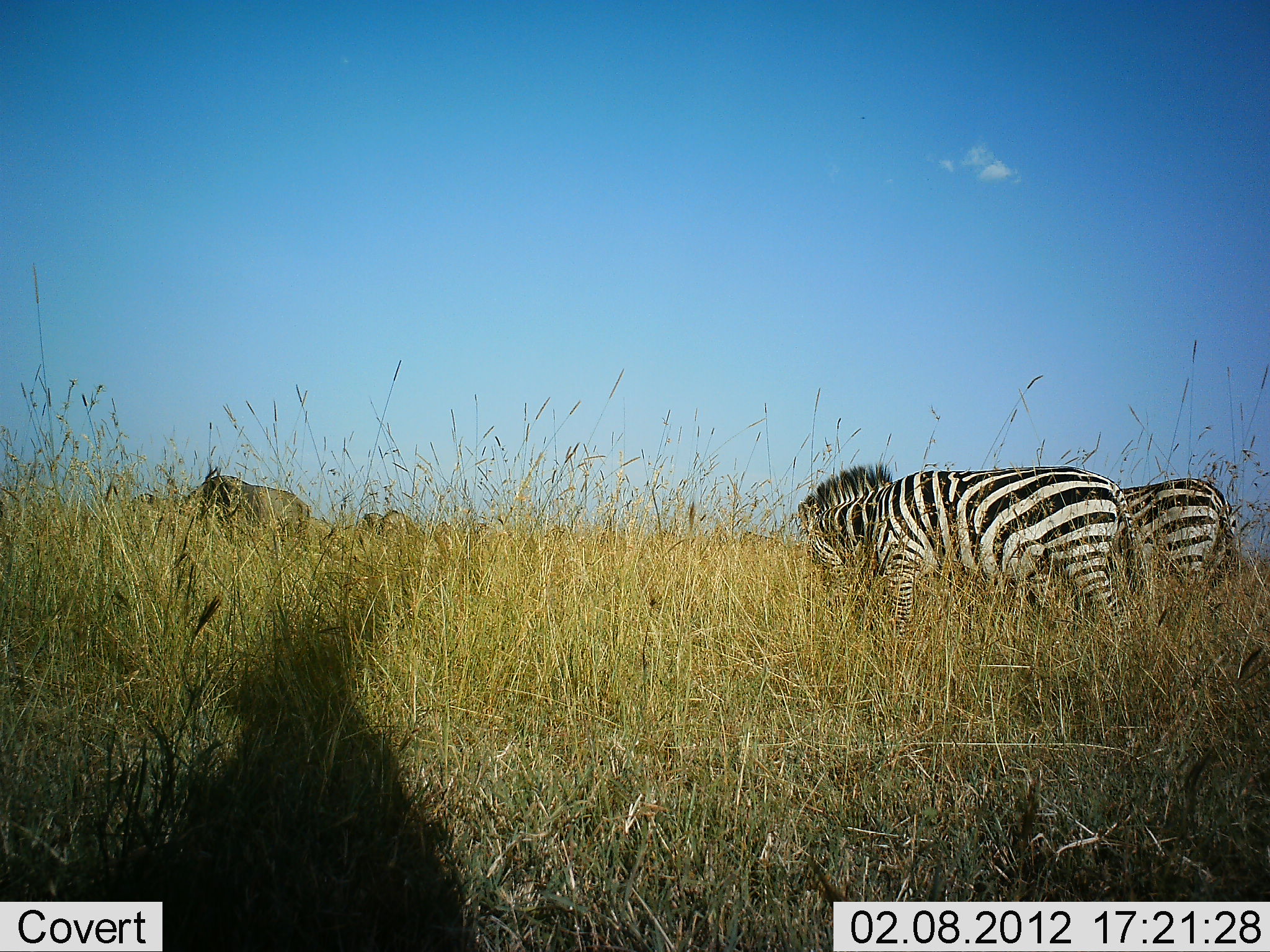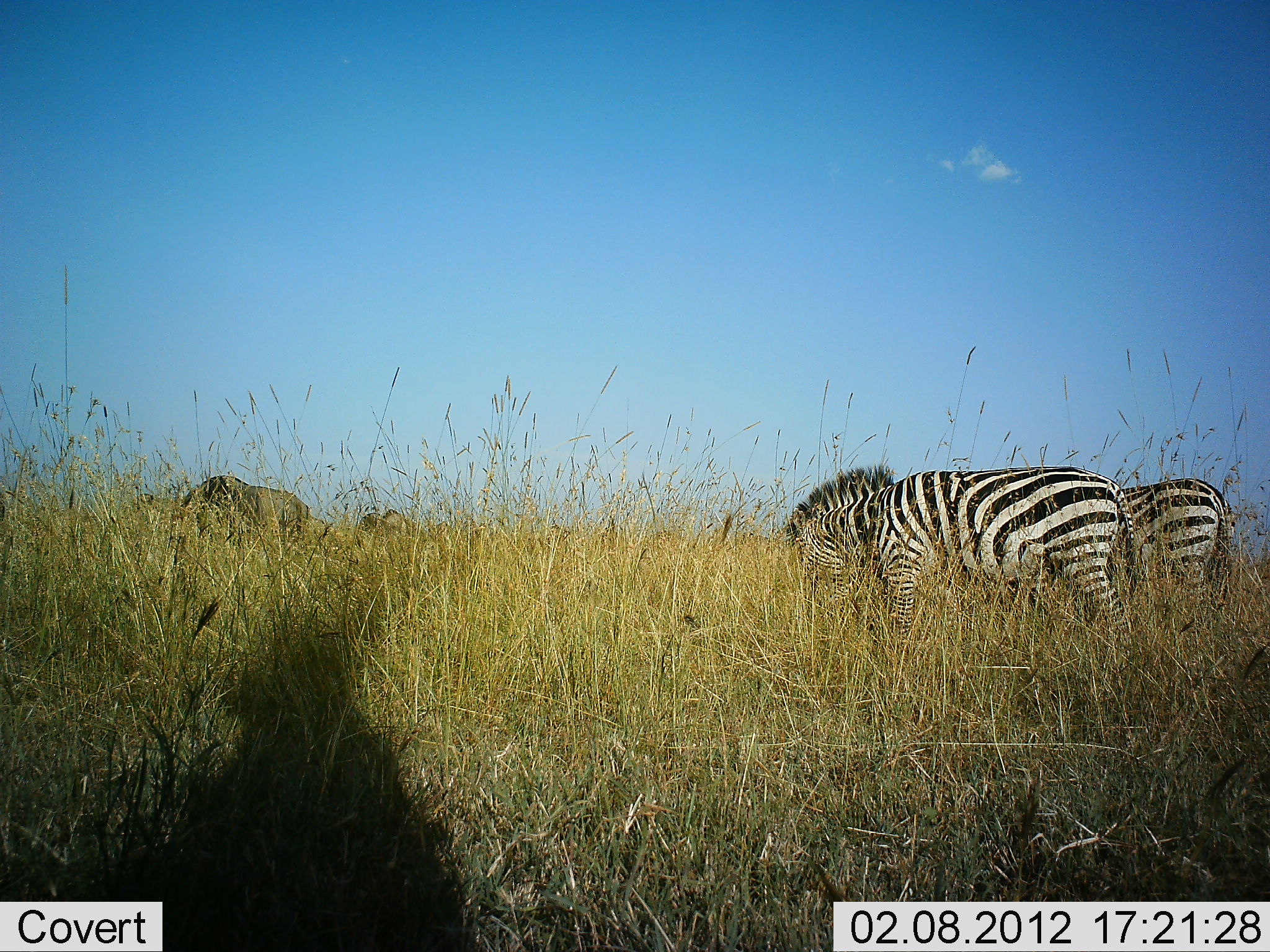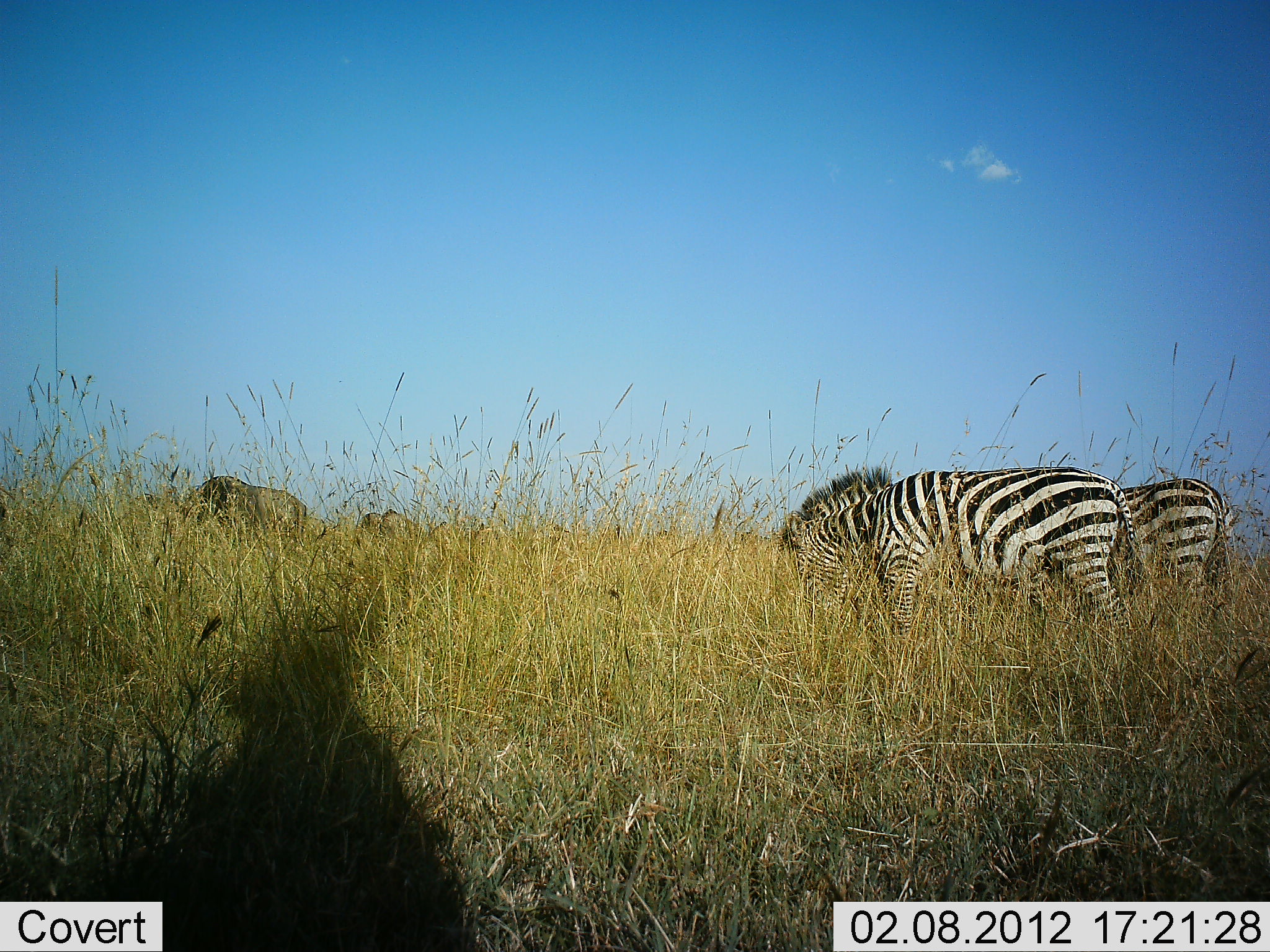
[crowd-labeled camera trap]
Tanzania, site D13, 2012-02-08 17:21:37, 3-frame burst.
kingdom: Animalia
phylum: Chordata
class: Mammalia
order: Artiodactyla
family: Bovidae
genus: Connochaetes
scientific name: Connochaetes taurinus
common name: blue wildebeest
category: wildebeest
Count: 2.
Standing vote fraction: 47%.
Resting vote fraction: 0%.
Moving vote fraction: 5%.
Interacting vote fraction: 0%.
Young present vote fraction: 0%.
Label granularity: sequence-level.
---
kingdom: Animalia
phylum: Chordata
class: Mammalia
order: Perissodactyla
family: Equidae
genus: Equus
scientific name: Equus quagga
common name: plains zebra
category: zebra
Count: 2.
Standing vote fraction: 35%.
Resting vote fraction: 0%.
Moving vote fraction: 3%.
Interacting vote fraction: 0%.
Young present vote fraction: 0%.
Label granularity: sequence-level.